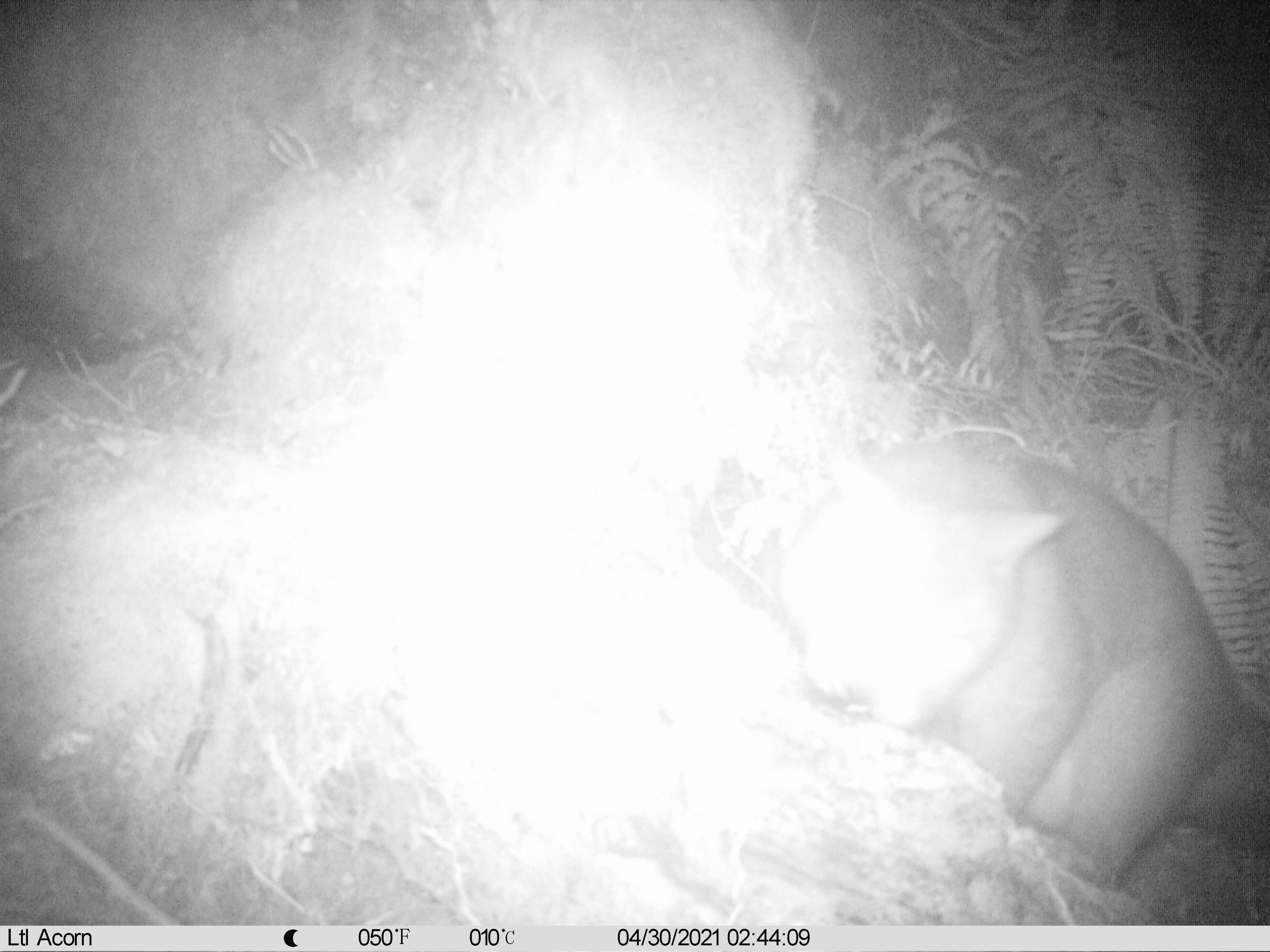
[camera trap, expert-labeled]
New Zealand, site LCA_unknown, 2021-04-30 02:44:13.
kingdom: Animalia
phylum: Chordata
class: Mammalia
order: Diprotodontia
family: Phalangeridae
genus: Trichosurus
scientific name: Trichosurus vulpecula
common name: common brushtail possum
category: possum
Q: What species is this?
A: Possum (common brushtail possum) (Trichosurus vulpecula).